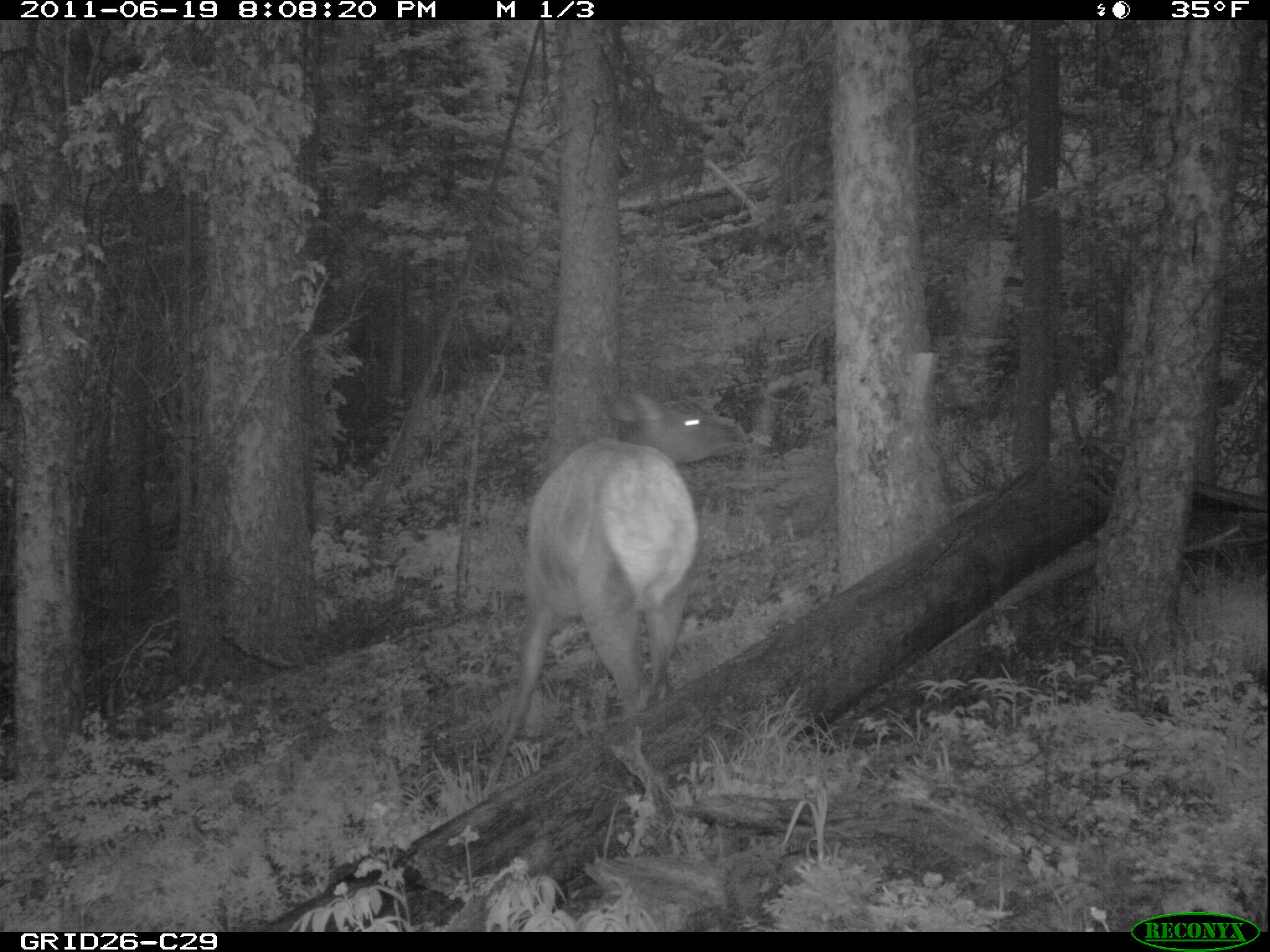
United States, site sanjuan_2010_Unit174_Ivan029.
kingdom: Animalia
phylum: Chordata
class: Mammalia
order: Artiodactyla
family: Cervidae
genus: Cervus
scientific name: Cervus elaphus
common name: red deer